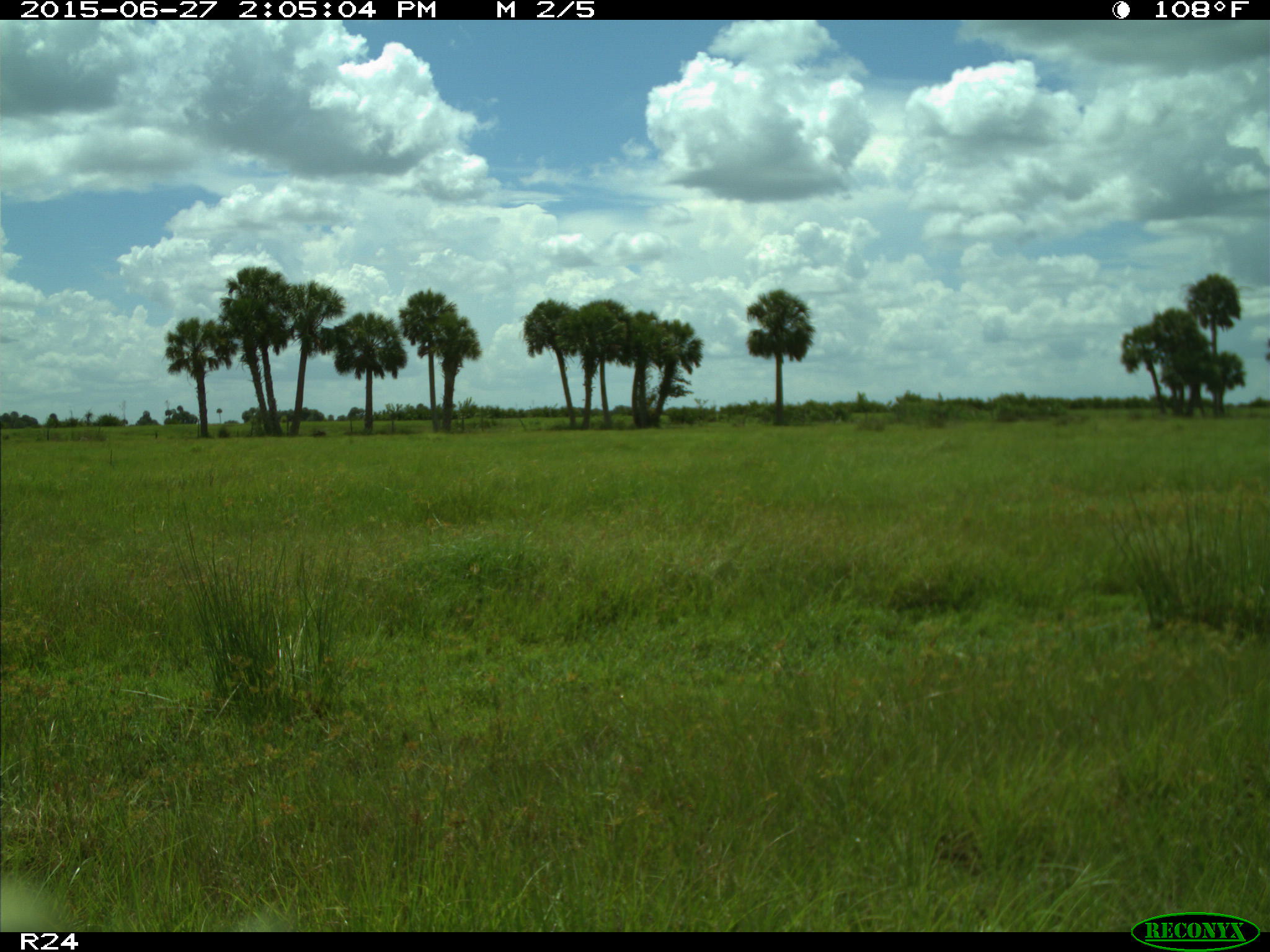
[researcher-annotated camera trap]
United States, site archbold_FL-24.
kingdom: Animalia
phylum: Chordata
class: Mammalia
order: Artiodactyla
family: Bovidae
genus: Bos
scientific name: Bos taurus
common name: domestic cow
Bos taurus (domestic cow).